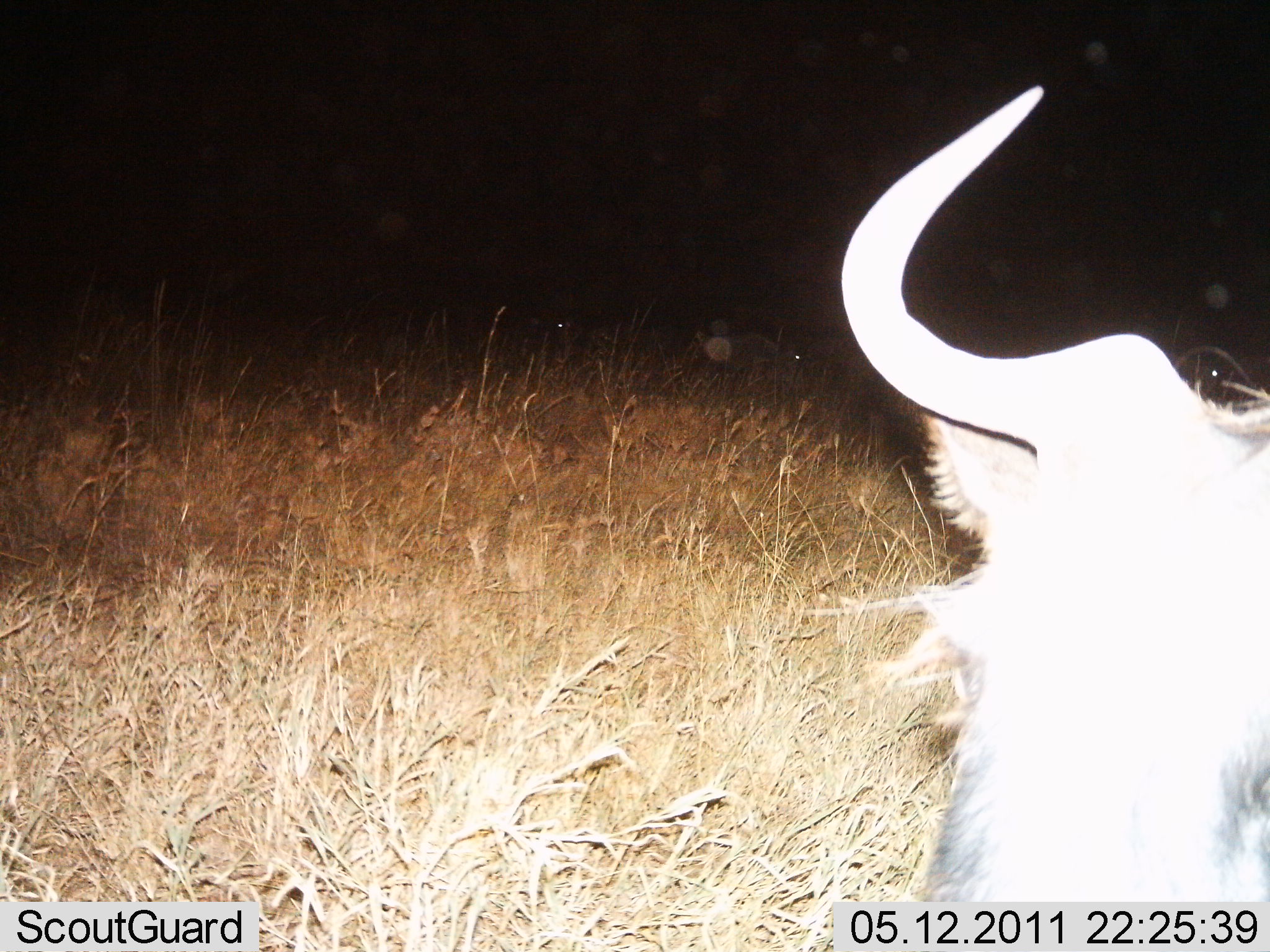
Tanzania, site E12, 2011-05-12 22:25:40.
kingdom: Animalia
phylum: Chordata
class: Mammalia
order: Artiodactyla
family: Bovidae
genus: Connochaetes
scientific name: Connochaetes taurinus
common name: blue wildebeest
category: wildebeest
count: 1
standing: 60%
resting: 20%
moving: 13%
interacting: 7%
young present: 0%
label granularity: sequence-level